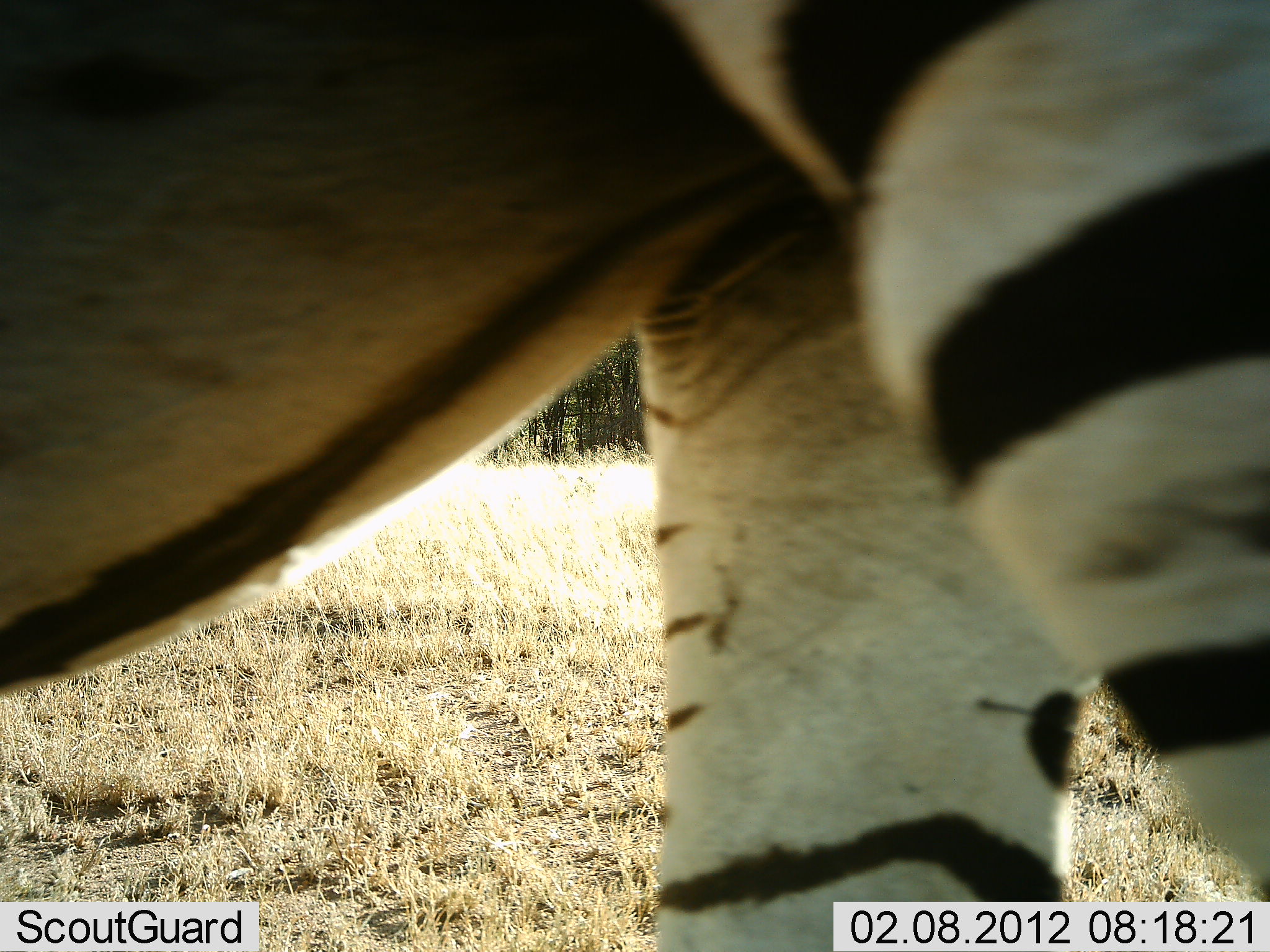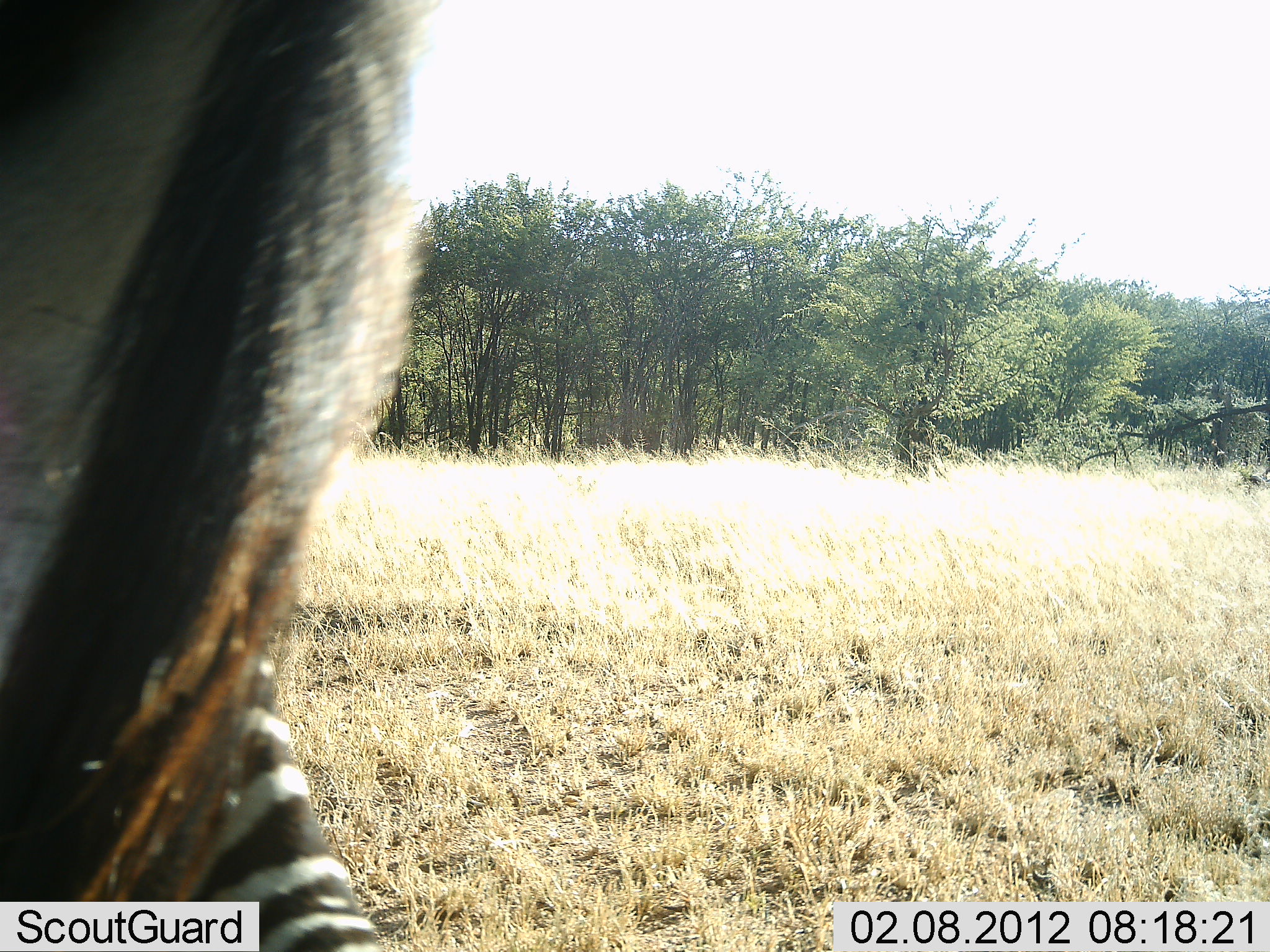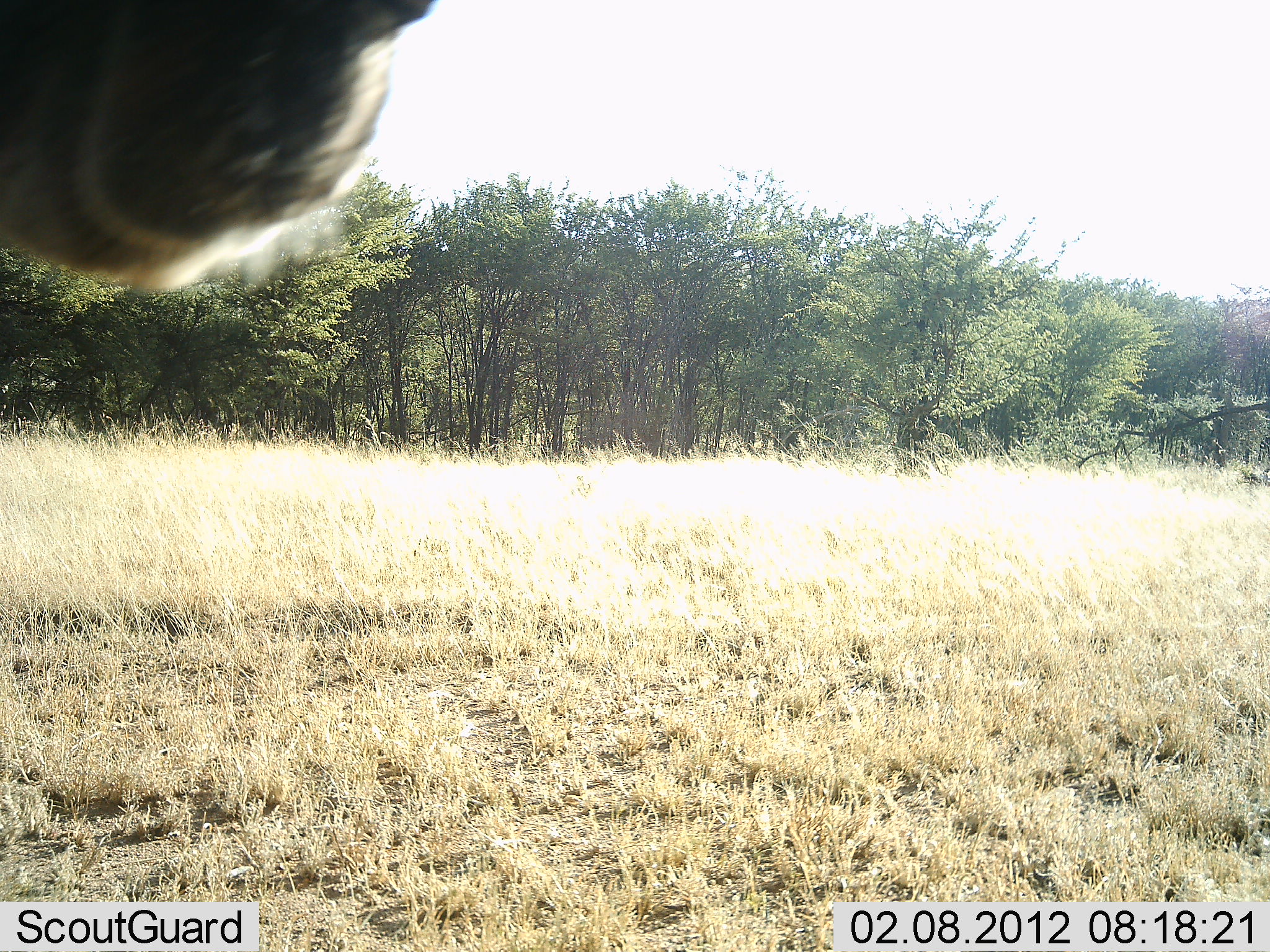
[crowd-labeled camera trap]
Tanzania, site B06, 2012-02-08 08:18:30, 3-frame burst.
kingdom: Animalia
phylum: Chordata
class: Mammalia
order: Perissodactyla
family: Equidae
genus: Equus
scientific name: Equus quagga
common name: plains zebra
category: zebra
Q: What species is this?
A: Zebra (plains zebra) (Equus quagga).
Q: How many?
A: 1.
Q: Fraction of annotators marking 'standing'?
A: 14%.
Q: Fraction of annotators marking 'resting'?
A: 0%.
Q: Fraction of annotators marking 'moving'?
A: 86%.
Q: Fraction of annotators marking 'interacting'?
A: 0%.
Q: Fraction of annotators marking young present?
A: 0%.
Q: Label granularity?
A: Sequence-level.